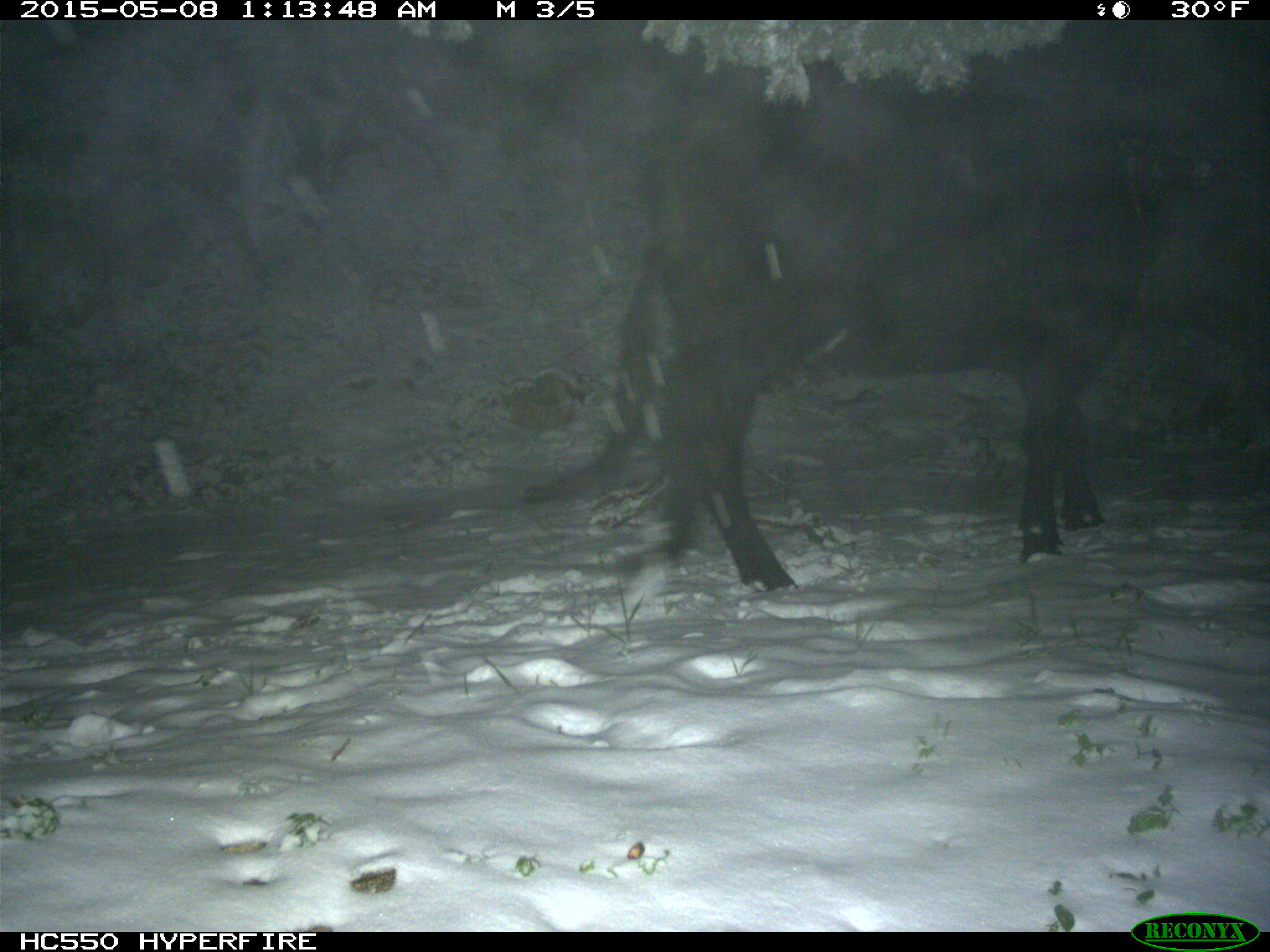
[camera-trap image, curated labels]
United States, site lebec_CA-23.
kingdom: Animalia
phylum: Chordata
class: Mammalia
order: Artiodactyla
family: Bovidae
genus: Bos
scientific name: Bos taurus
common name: domestic cow